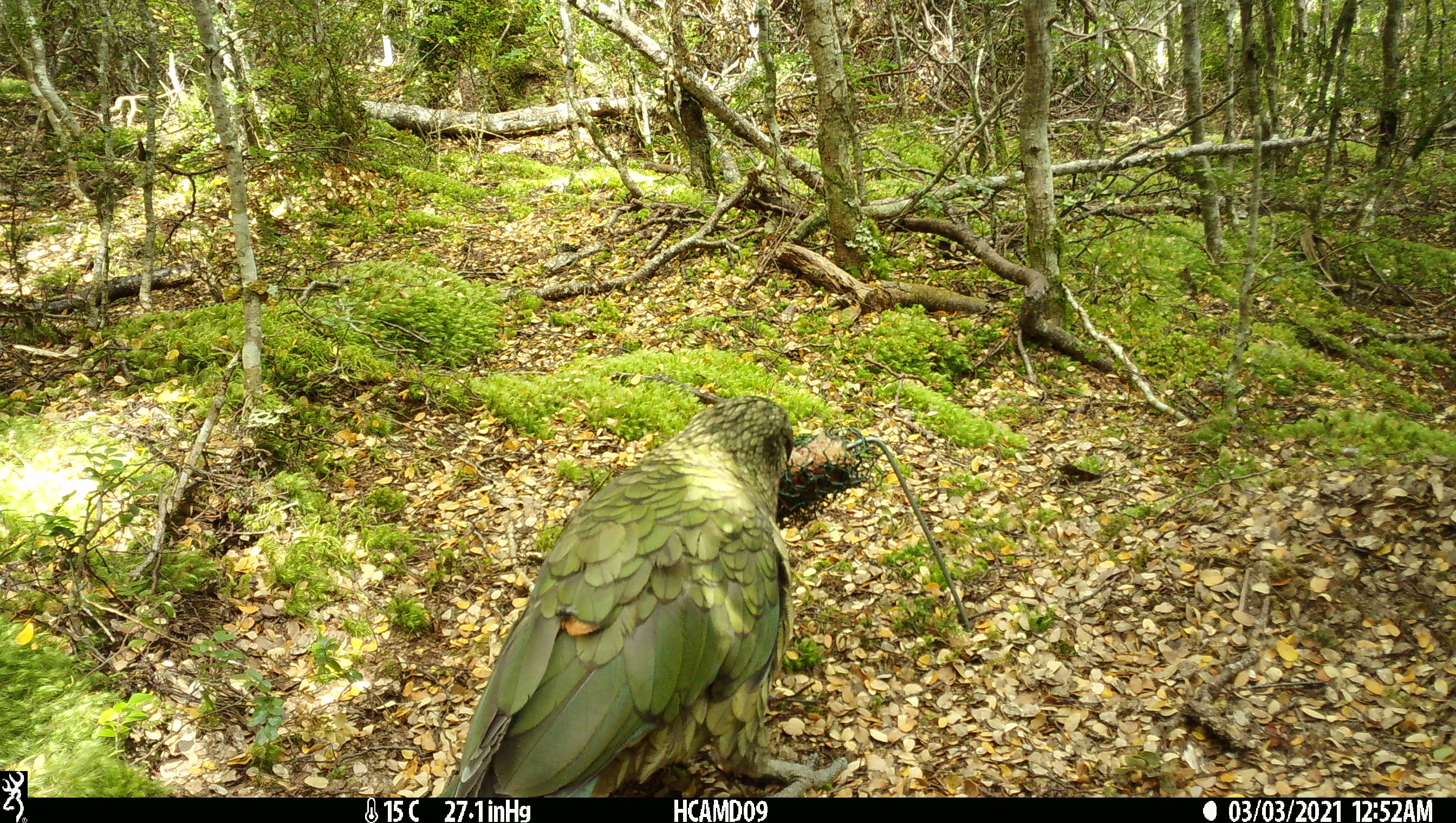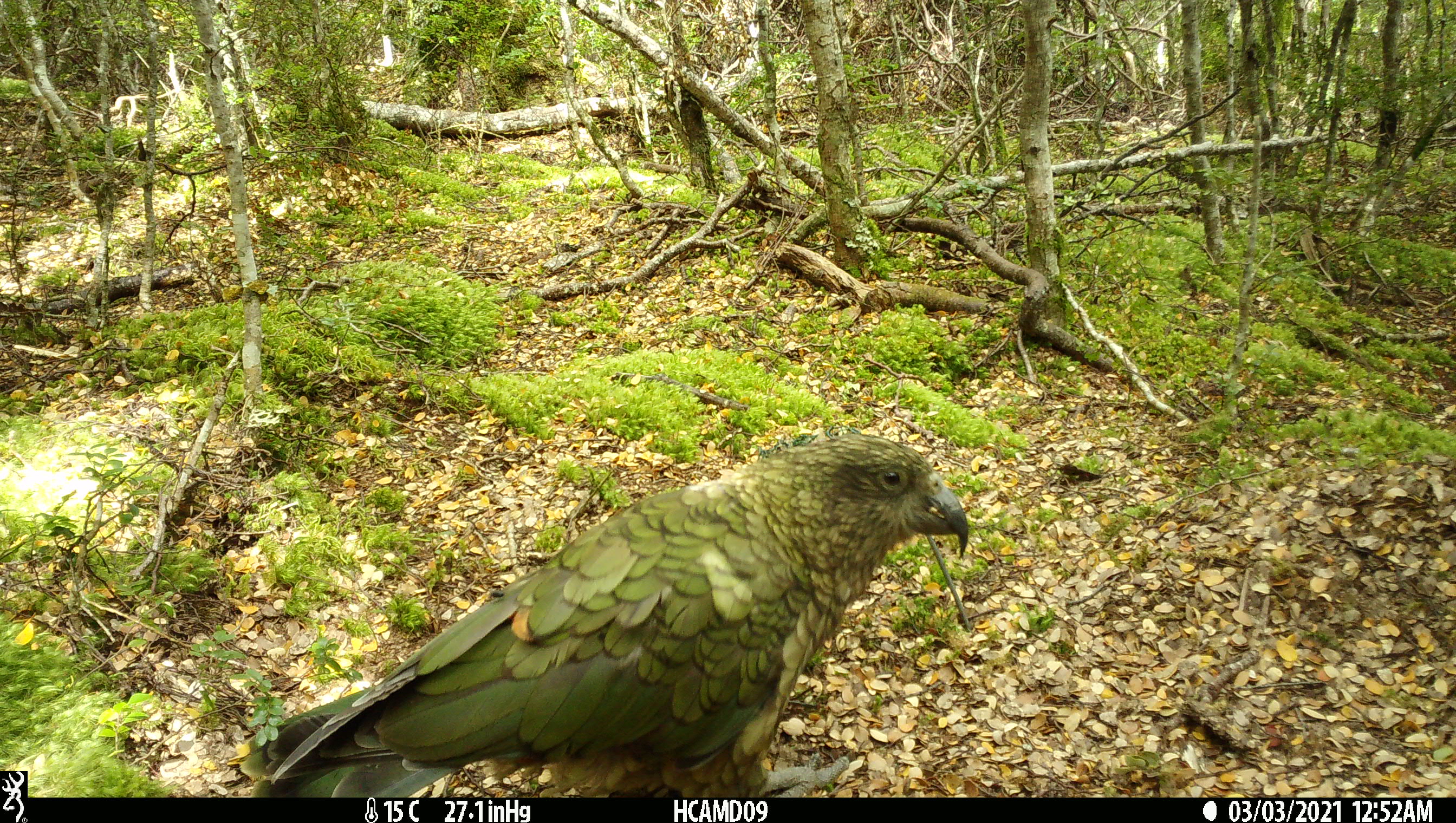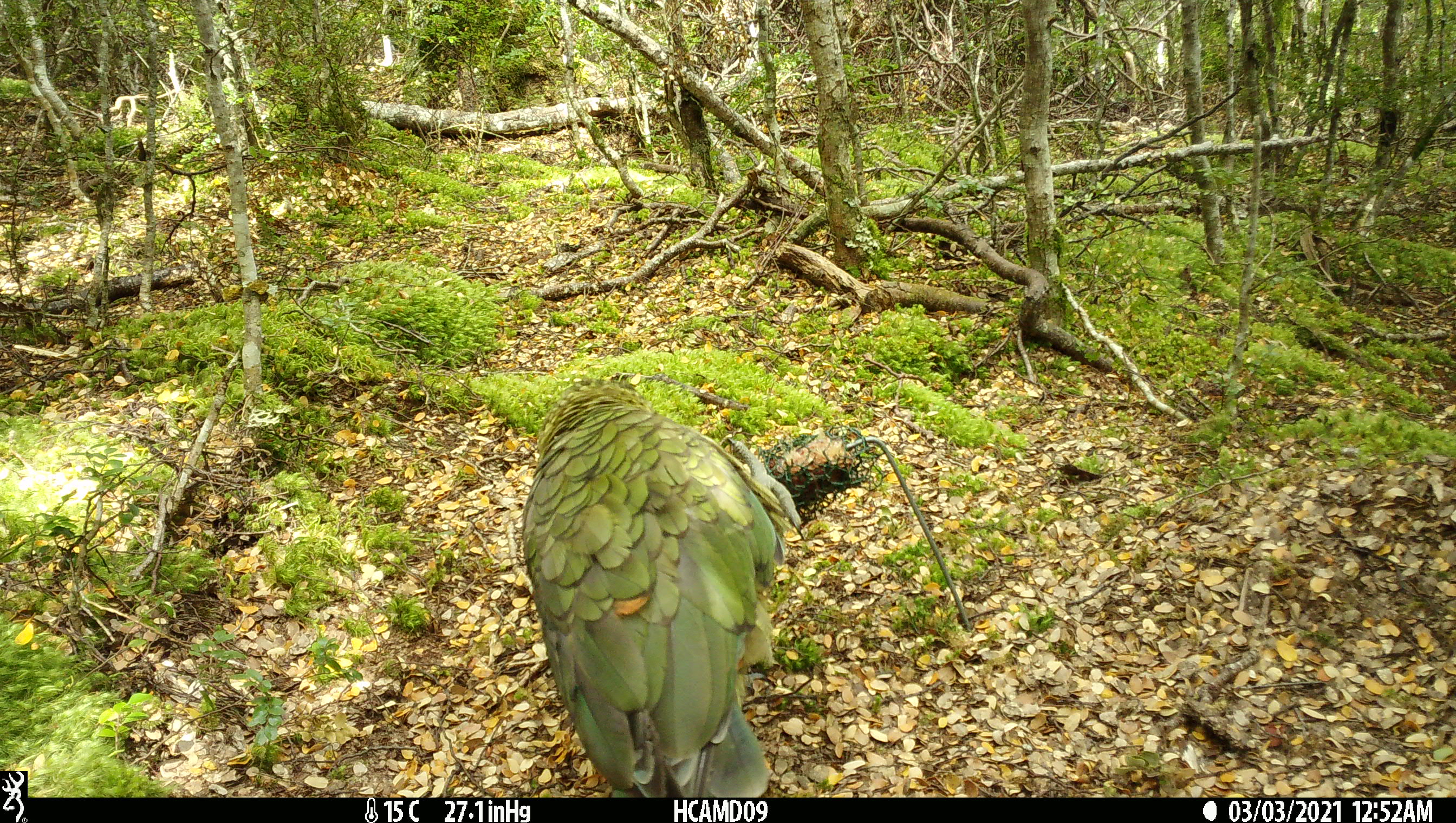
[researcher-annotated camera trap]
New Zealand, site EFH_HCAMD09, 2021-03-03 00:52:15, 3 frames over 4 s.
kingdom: Animalia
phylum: Chordata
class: Aves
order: Psittaciformes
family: Strigopidae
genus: Nestor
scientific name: Nestor notabilis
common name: kea